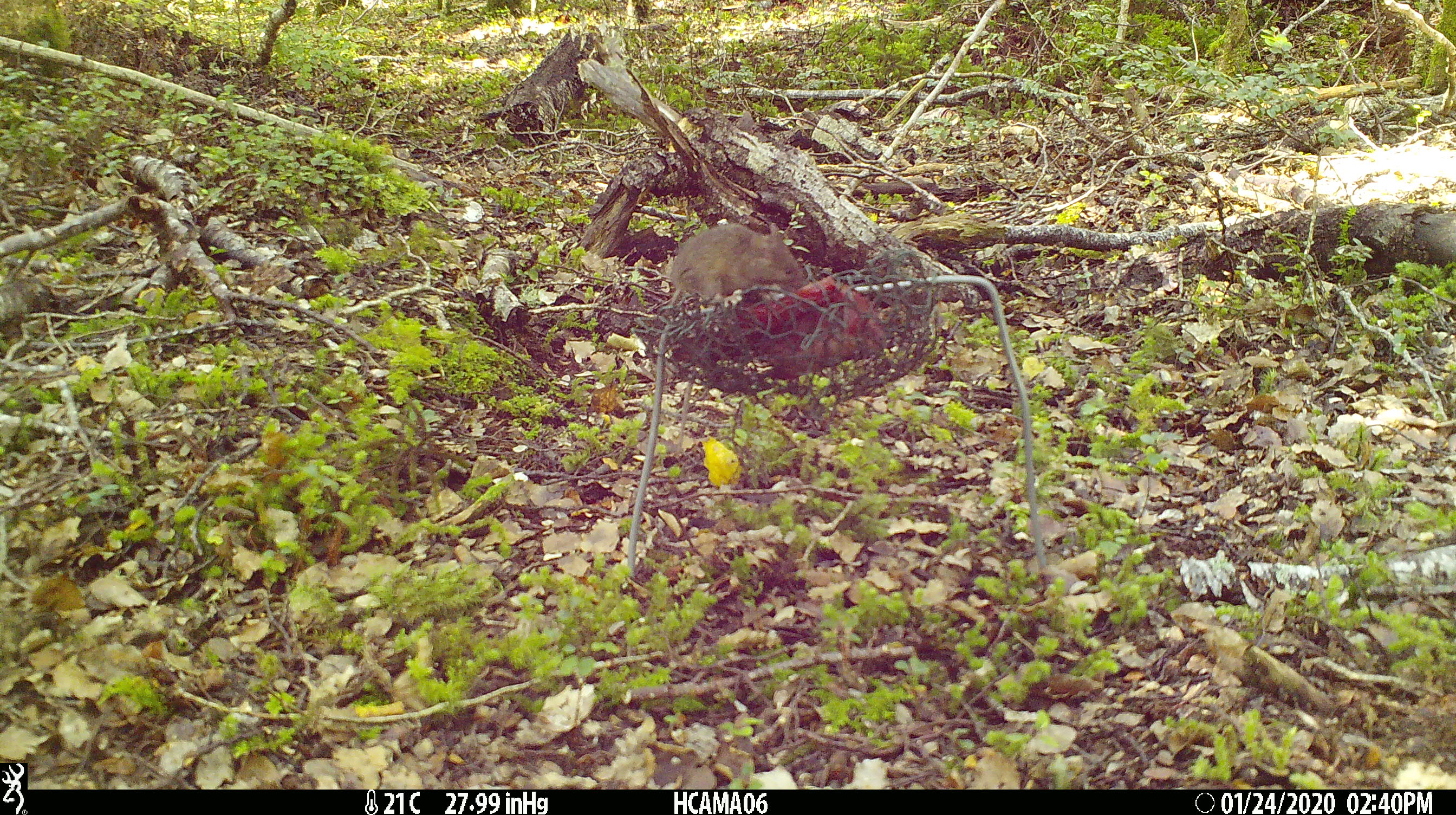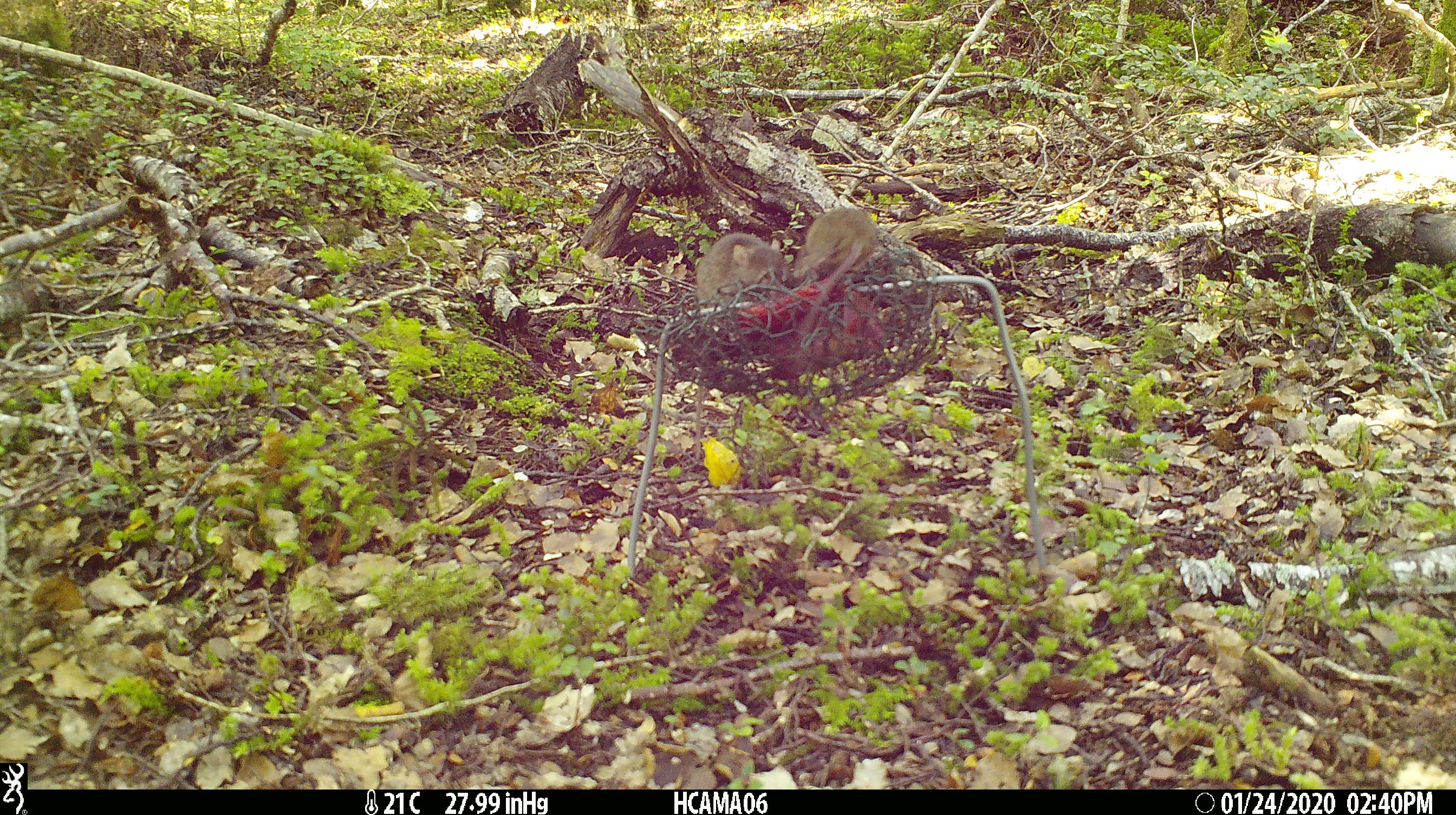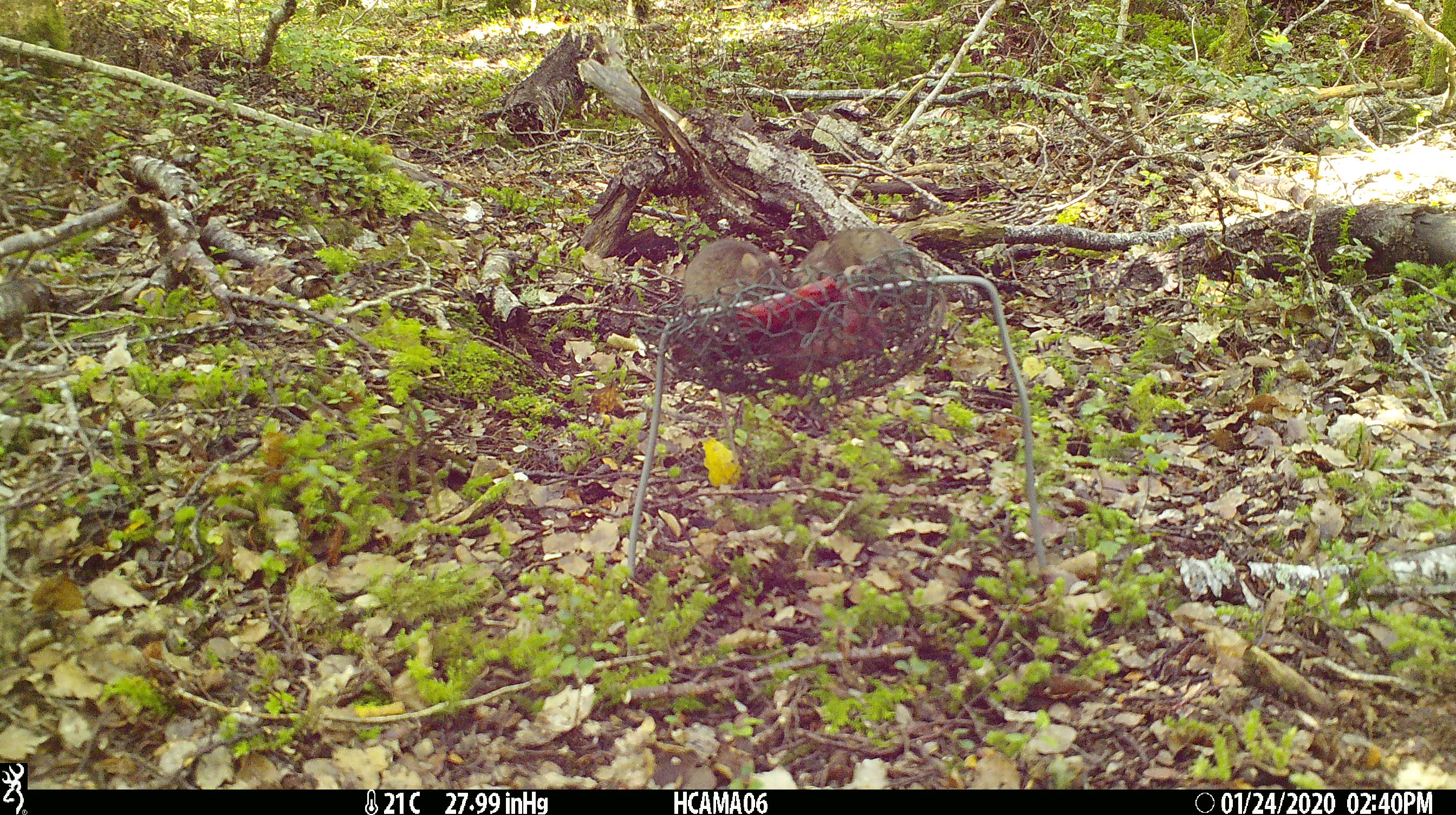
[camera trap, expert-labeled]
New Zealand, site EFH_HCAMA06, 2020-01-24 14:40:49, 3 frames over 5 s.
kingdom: Animalia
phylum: Chordata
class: Mammalia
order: Rodentia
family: Muridae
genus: Mus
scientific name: Mus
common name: mouse